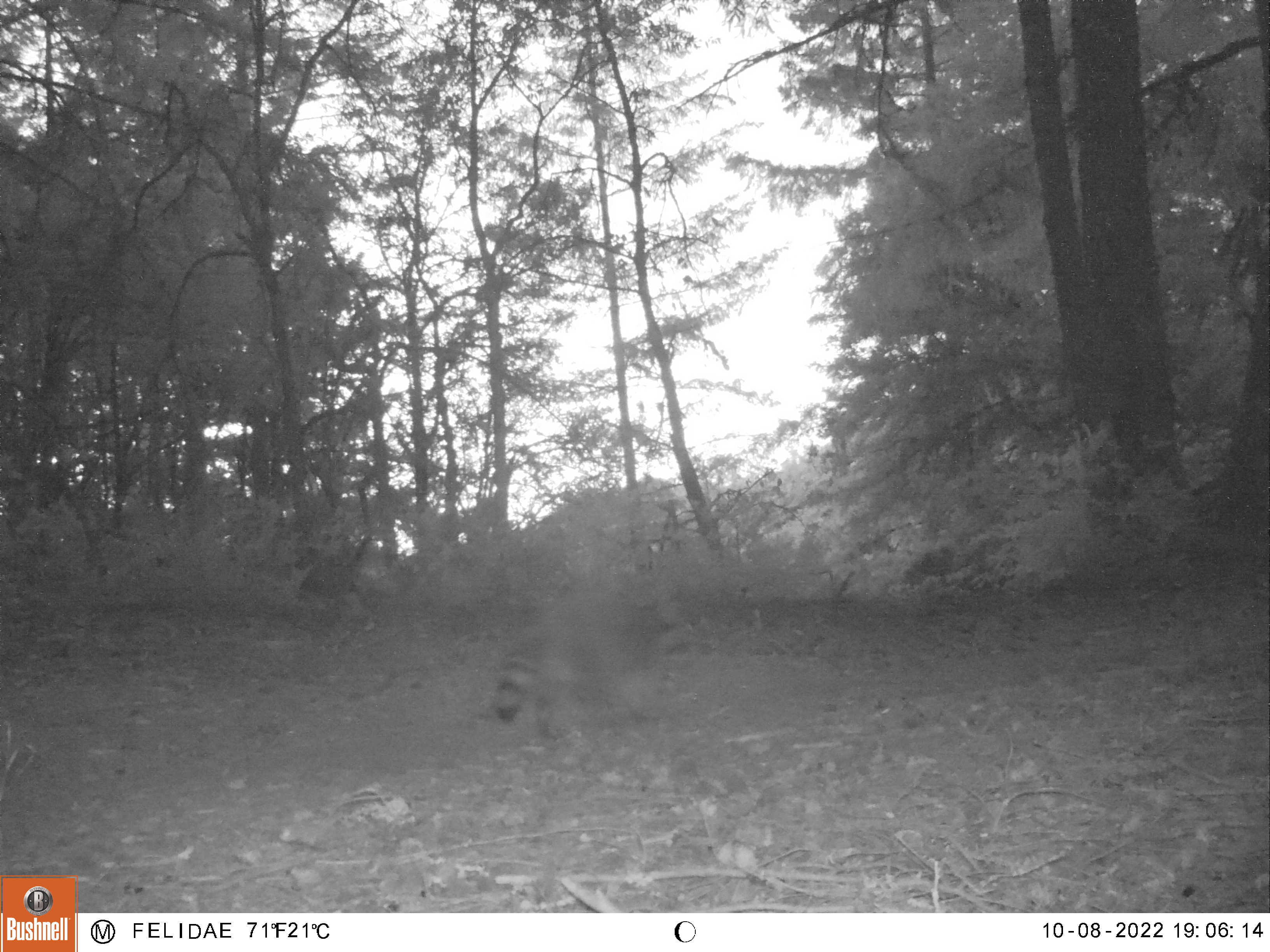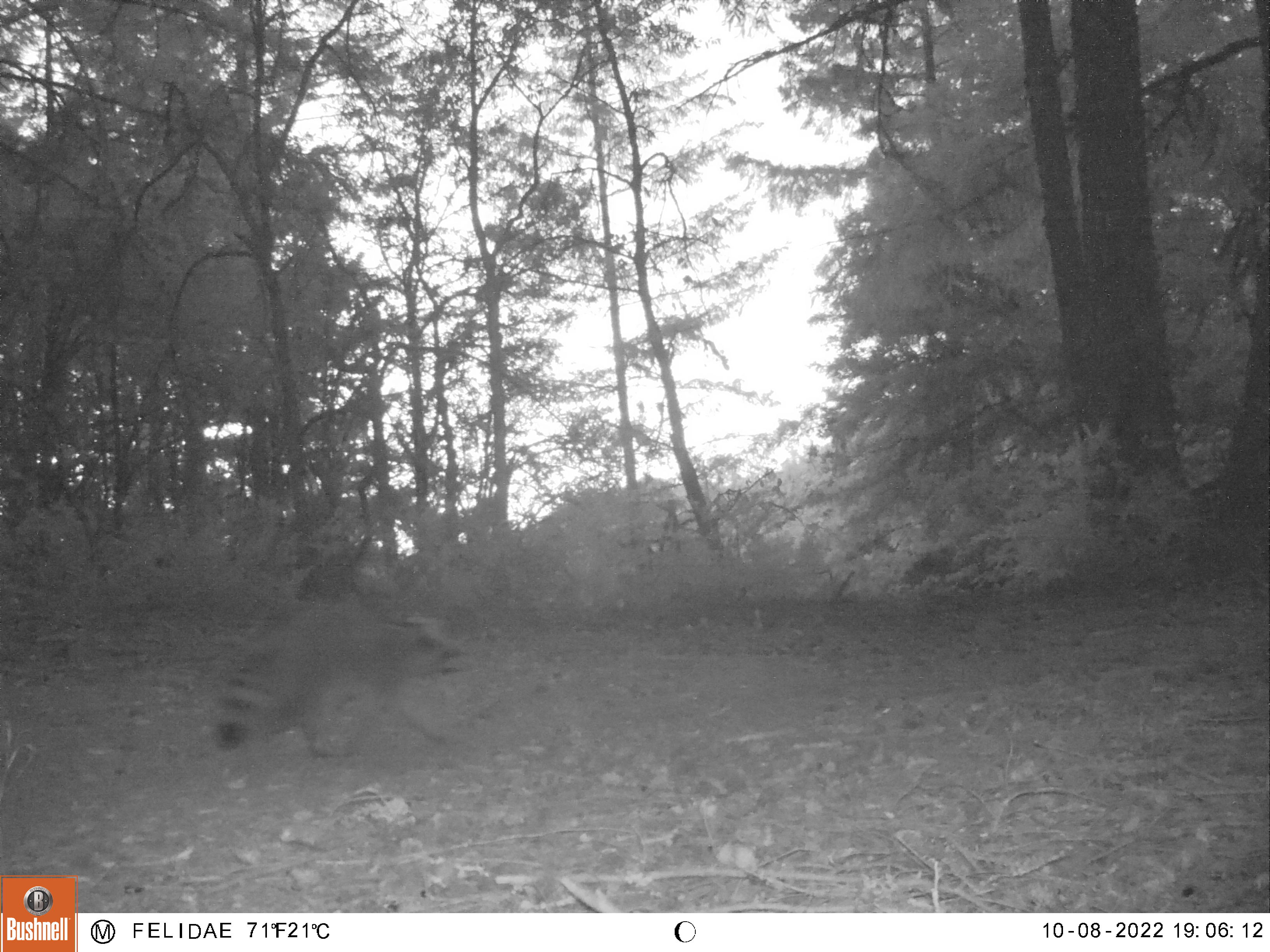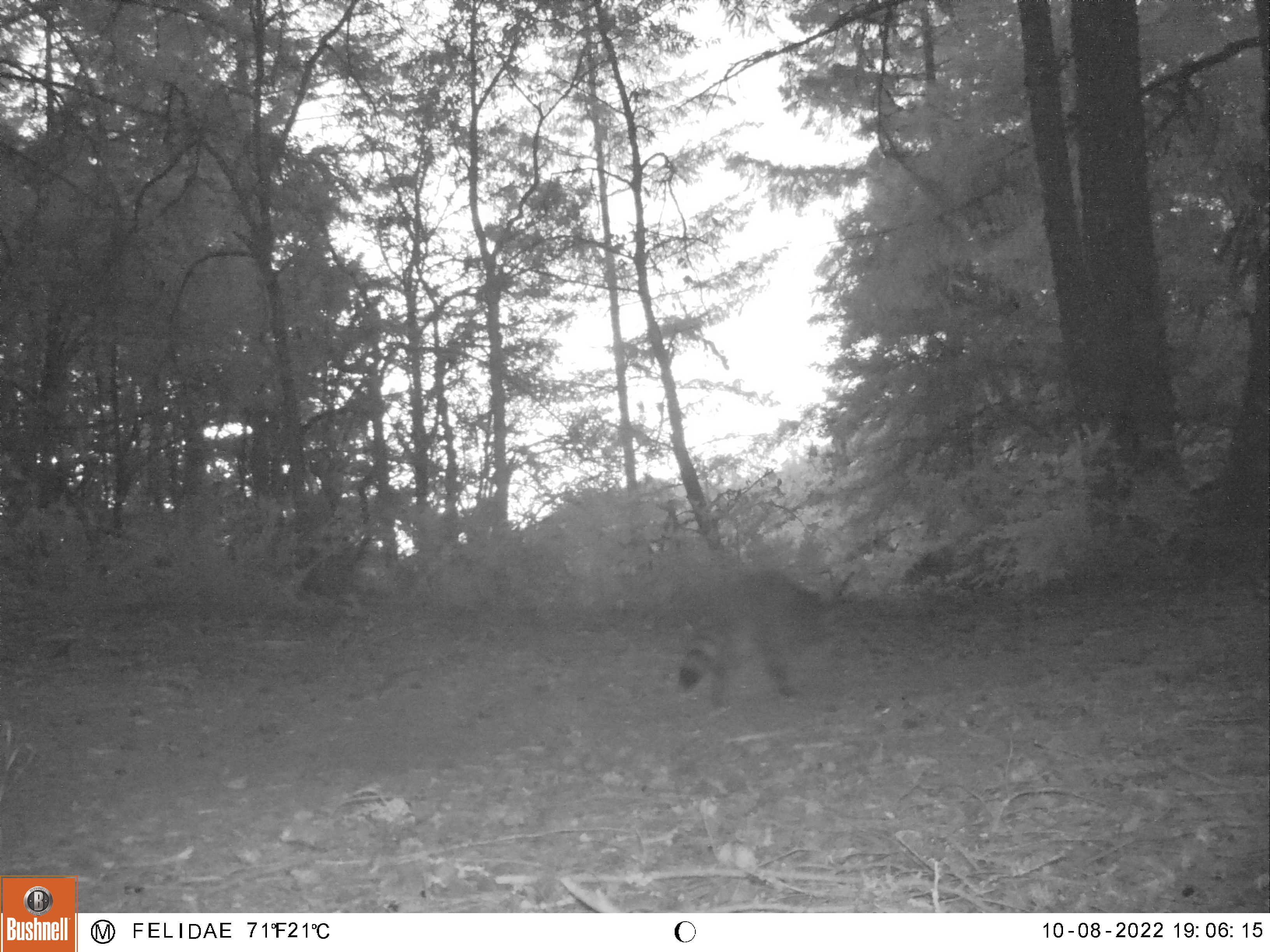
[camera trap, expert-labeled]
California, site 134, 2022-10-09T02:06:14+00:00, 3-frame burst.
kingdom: Animalia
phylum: Chordata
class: Mammalia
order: Carnivora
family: Procyonidae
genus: Procyon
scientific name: Procyon lotor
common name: raccoon